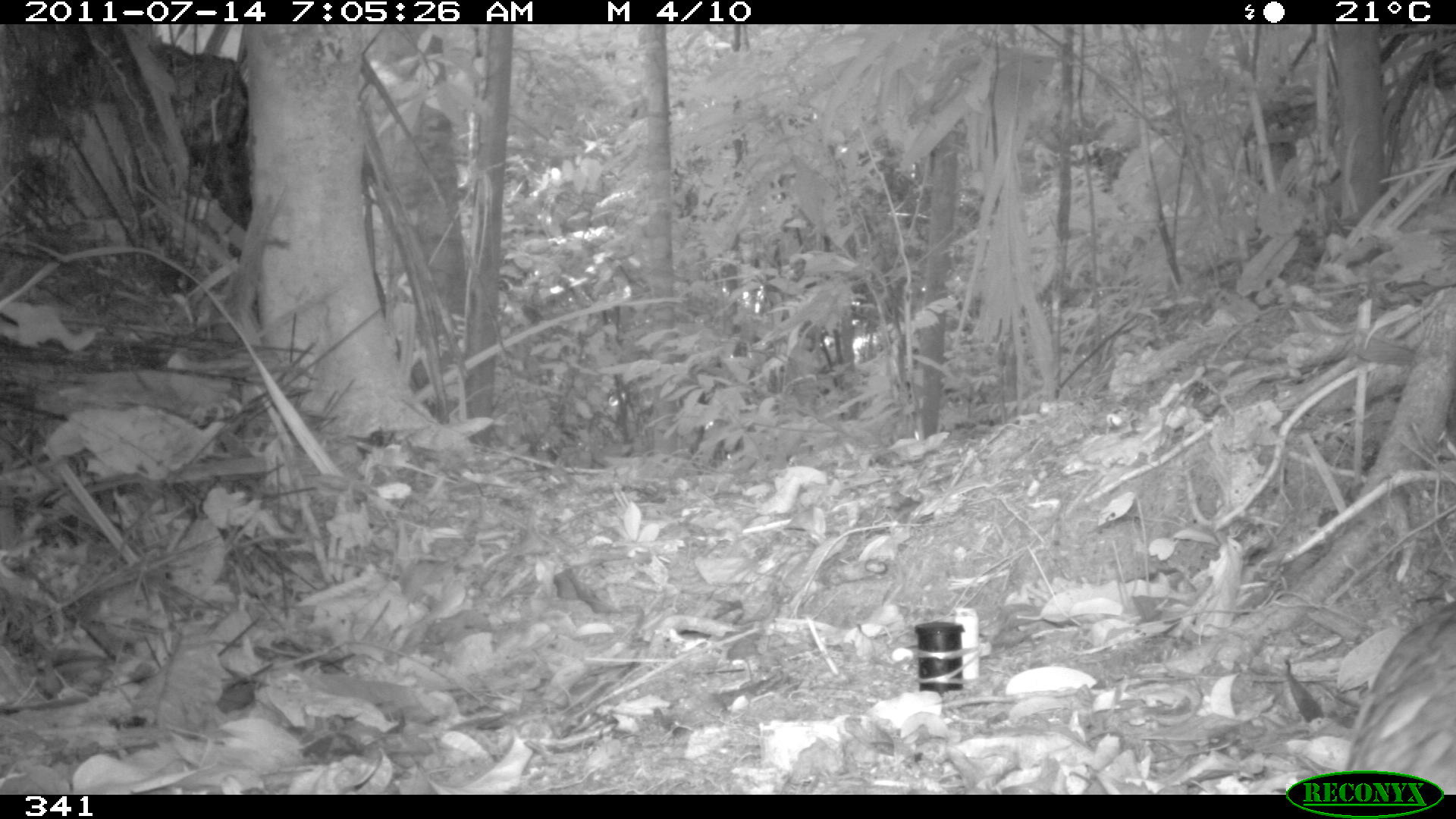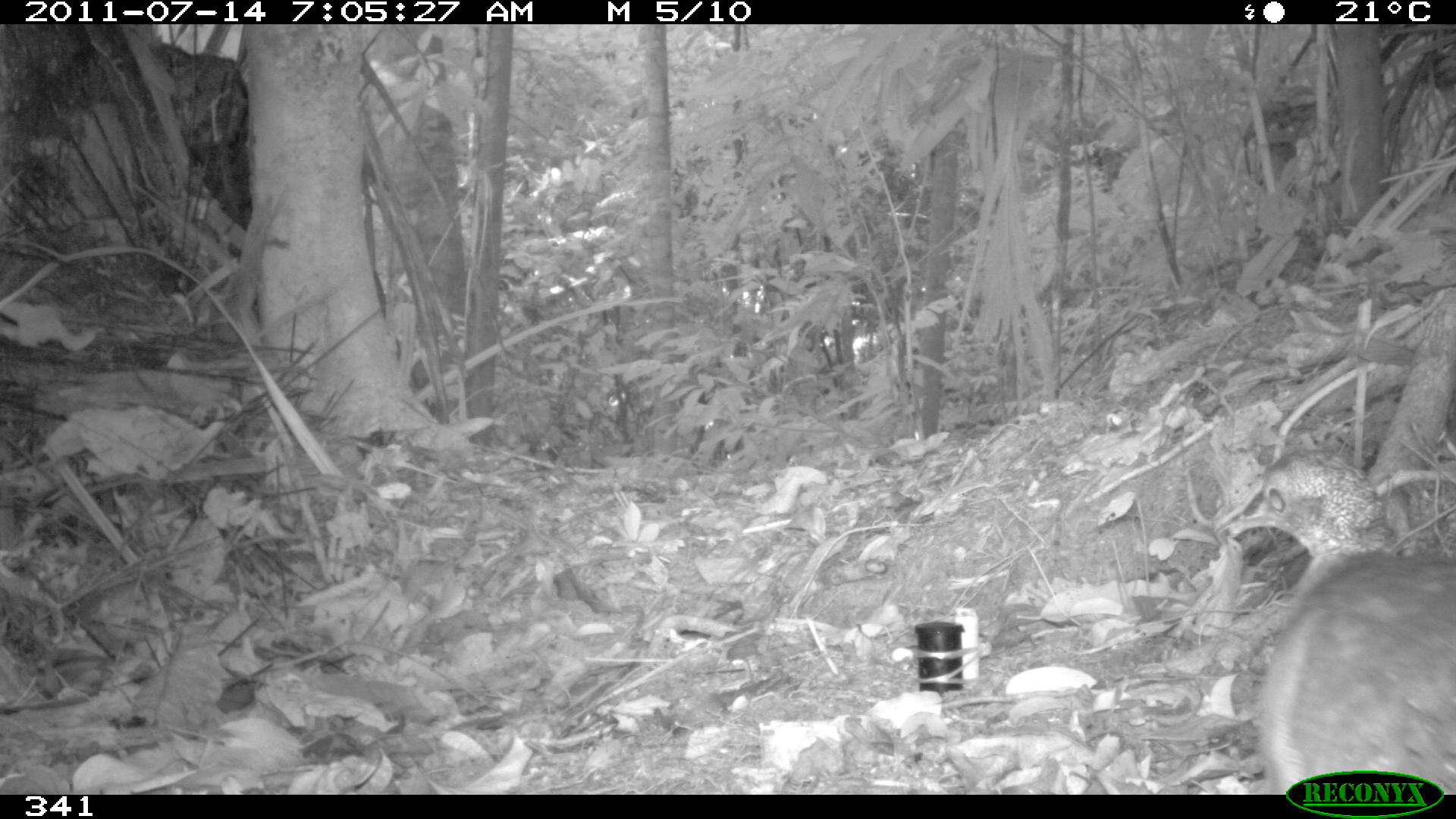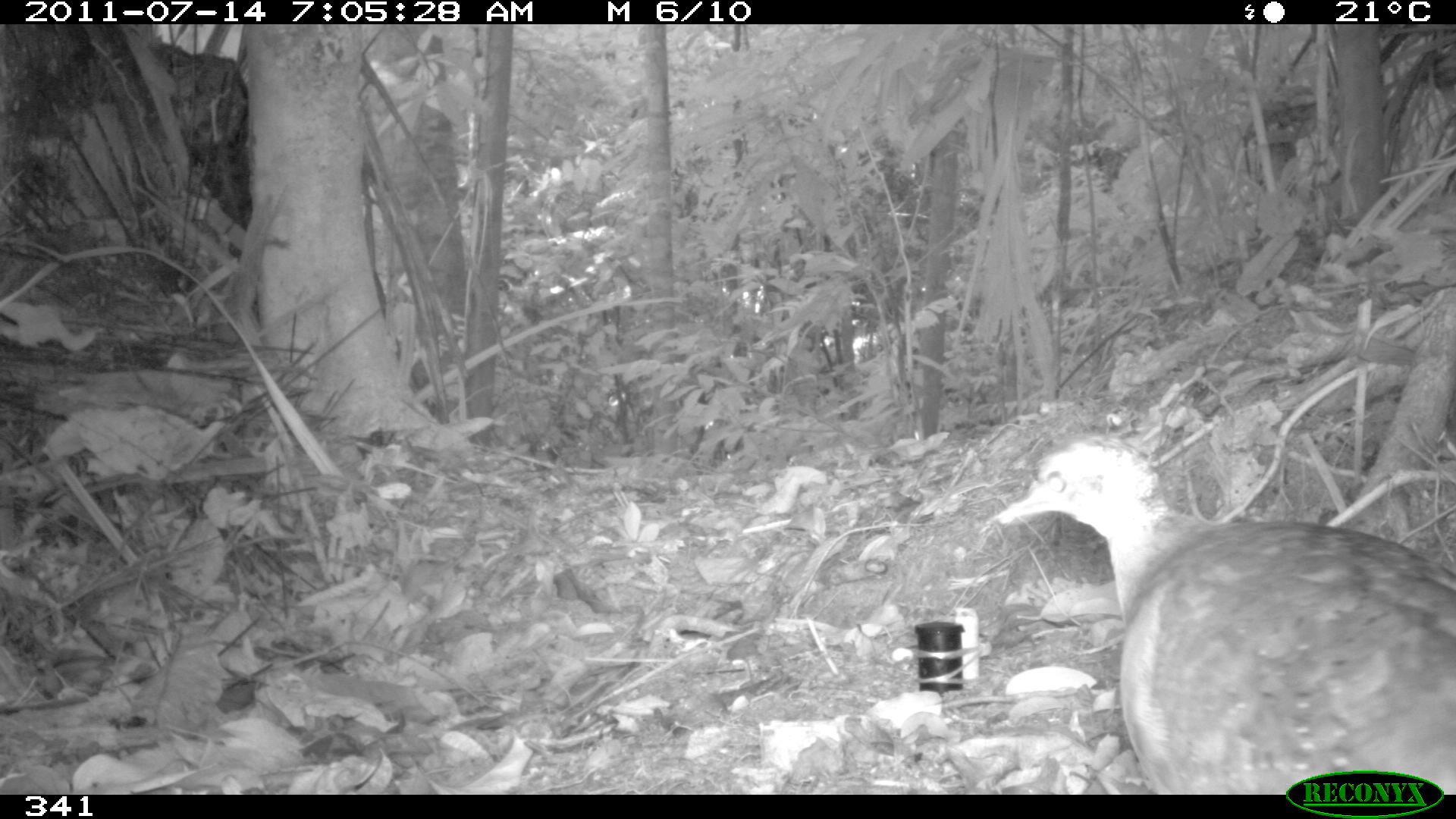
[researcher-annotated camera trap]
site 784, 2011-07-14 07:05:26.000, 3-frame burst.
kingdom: Animalia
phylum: Chordata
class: Aves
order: Galliformes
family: Phasianidae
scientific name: Phasianidae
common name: quails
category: quail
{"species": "quail (quails) (Phasianidae)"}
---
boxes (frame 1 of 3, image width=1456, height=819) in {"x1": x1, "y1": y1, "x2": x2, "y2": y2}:
quail: {"x1": 1344, "y1": 598, "x2": 1456, "y2": 795}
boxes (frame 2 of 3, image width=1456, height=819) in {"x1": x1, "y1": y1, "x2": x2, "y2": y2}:
quail: {"x1": 1225, "y1": 445, "x2": 1456, "y2": 791}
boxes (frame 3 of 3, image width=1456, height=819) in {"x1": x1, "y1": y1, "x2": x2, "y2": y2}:
quail: {"x1": 991, "y1": 432, "x2": 1456, "y2": 793}